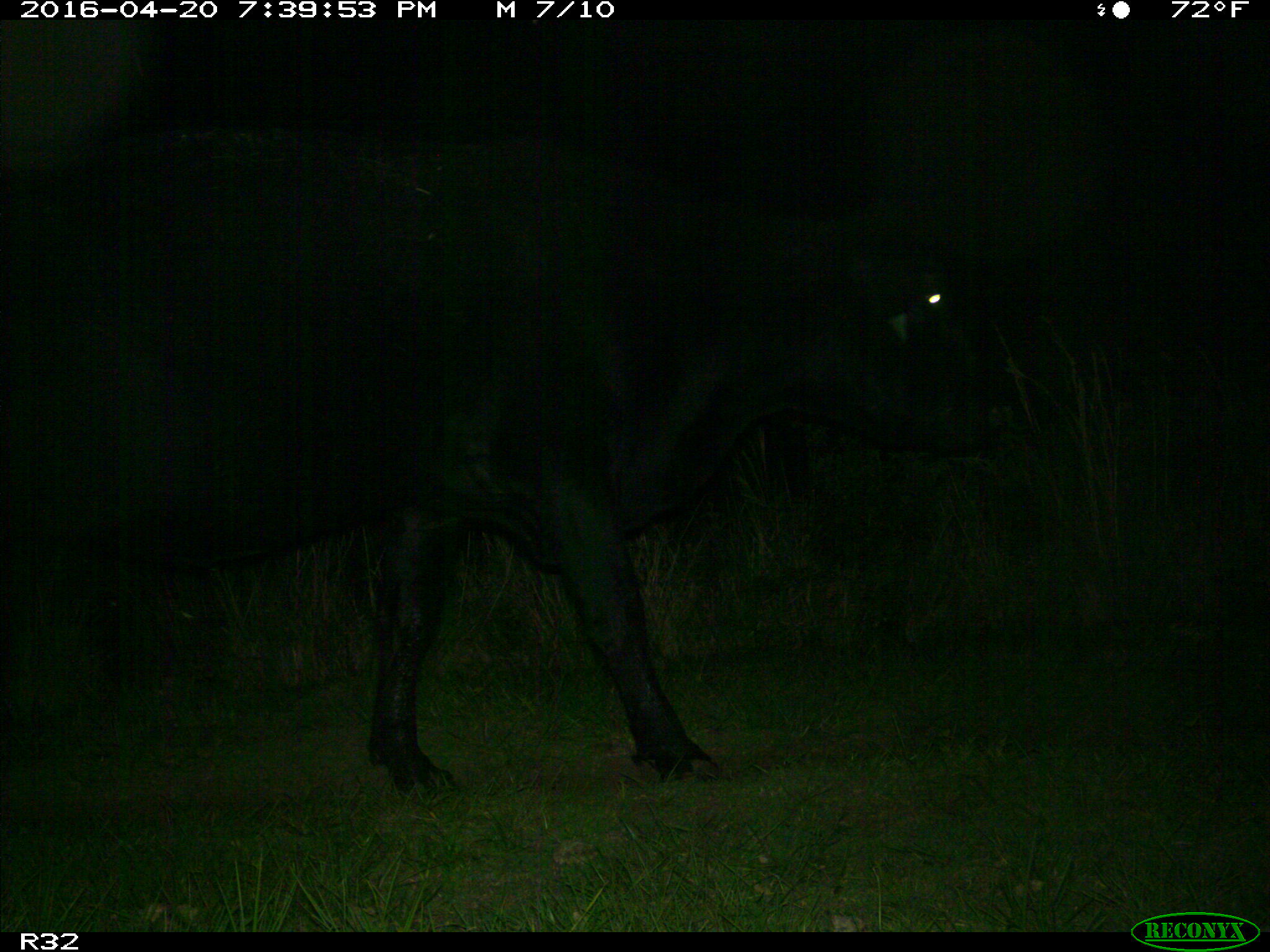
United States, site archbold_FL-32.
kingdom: Animalia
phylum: Chordata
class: Mammalia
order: Artiodactyla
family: Bovidae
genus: Bos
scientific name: Bos taurus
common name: domestic cow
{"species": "Bos taurus (domestic cow)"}